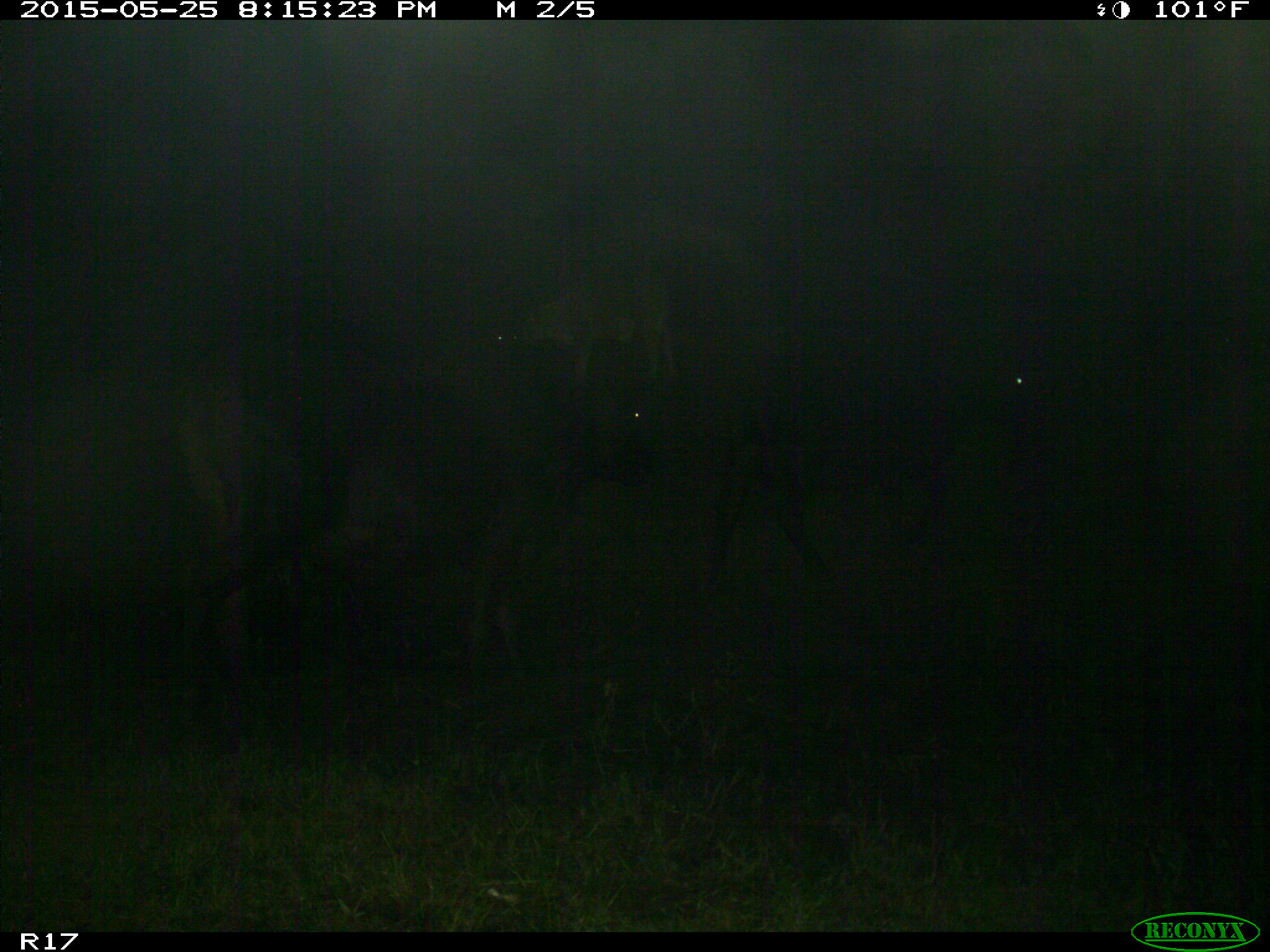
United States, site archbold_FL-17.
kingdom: Animalia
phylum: Chordata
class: Mammalia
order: Artiodactyla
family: Bovidae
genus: Bos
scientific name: Bos taurus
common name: domestic cow